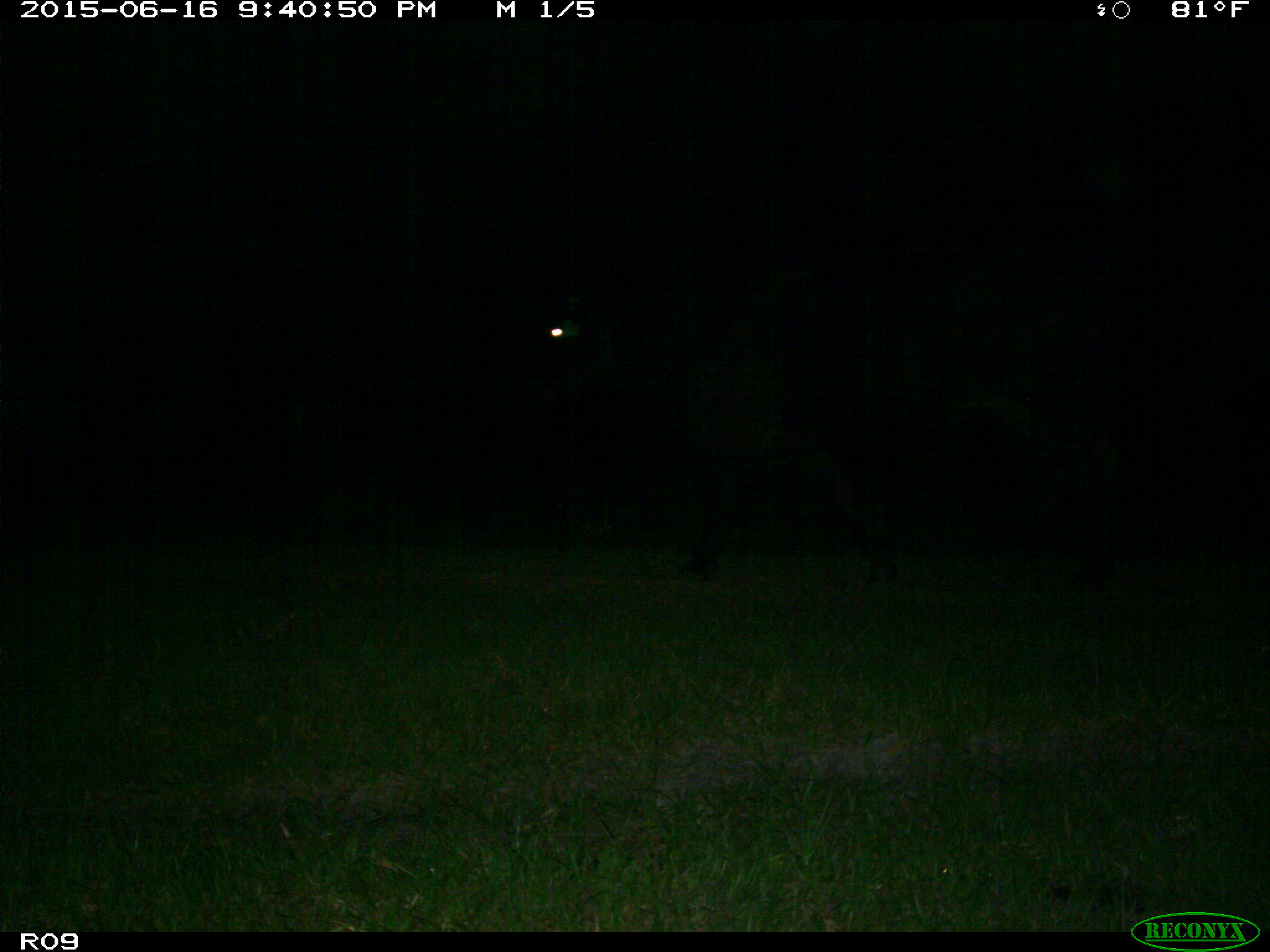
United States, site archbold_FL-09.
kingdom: Animalia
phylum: Chordata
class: Mammalia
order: Artiodactyla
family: Bovidae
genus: Bos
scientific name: Bos taurus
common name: domestic cow